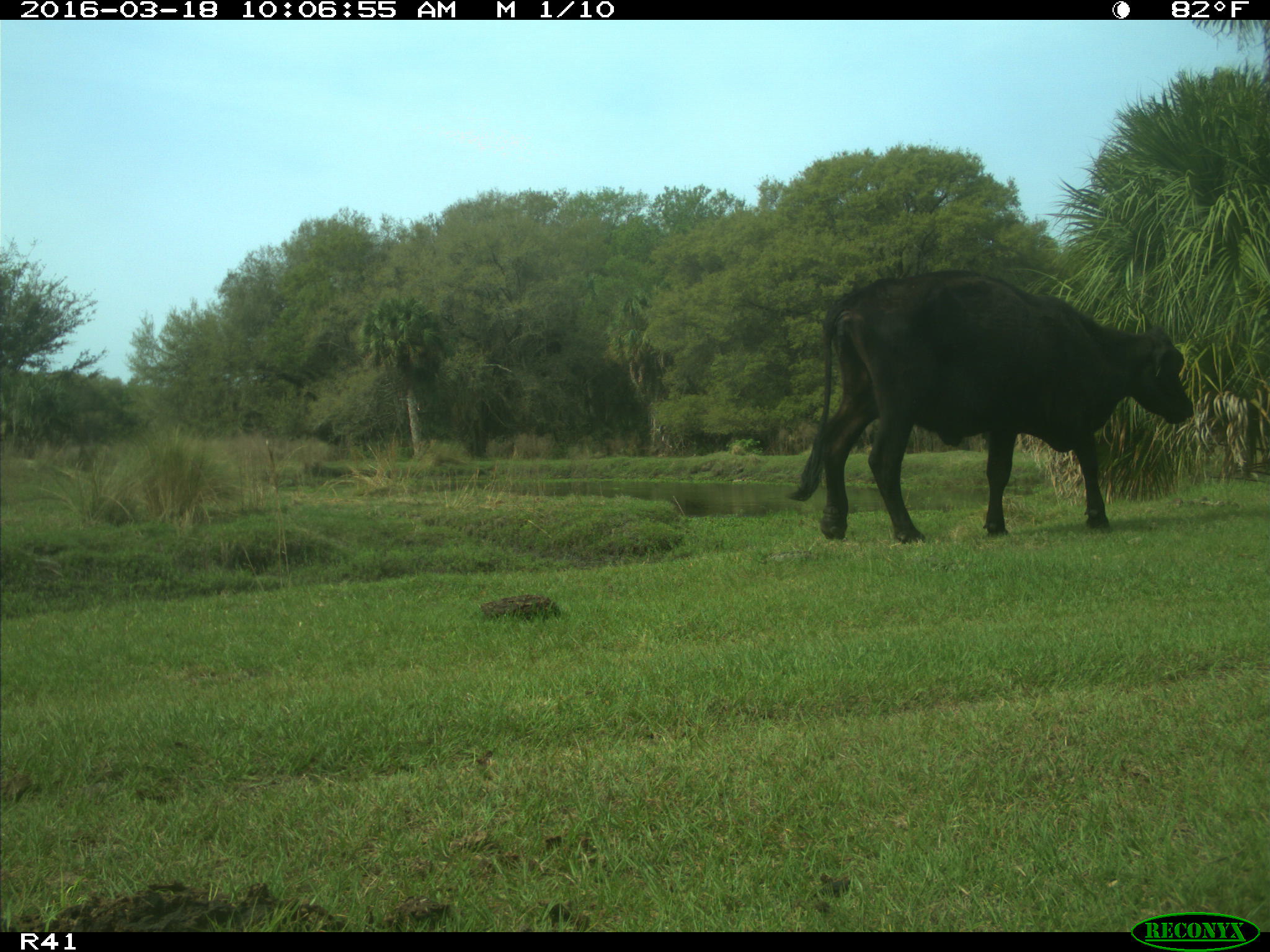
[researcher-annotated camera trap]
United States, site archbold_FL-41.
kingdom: Animalia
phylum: Chordata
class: Mammalia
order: Artiodactyla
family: Bovidae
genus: Bos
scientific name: Bos taurus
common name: domestic cow